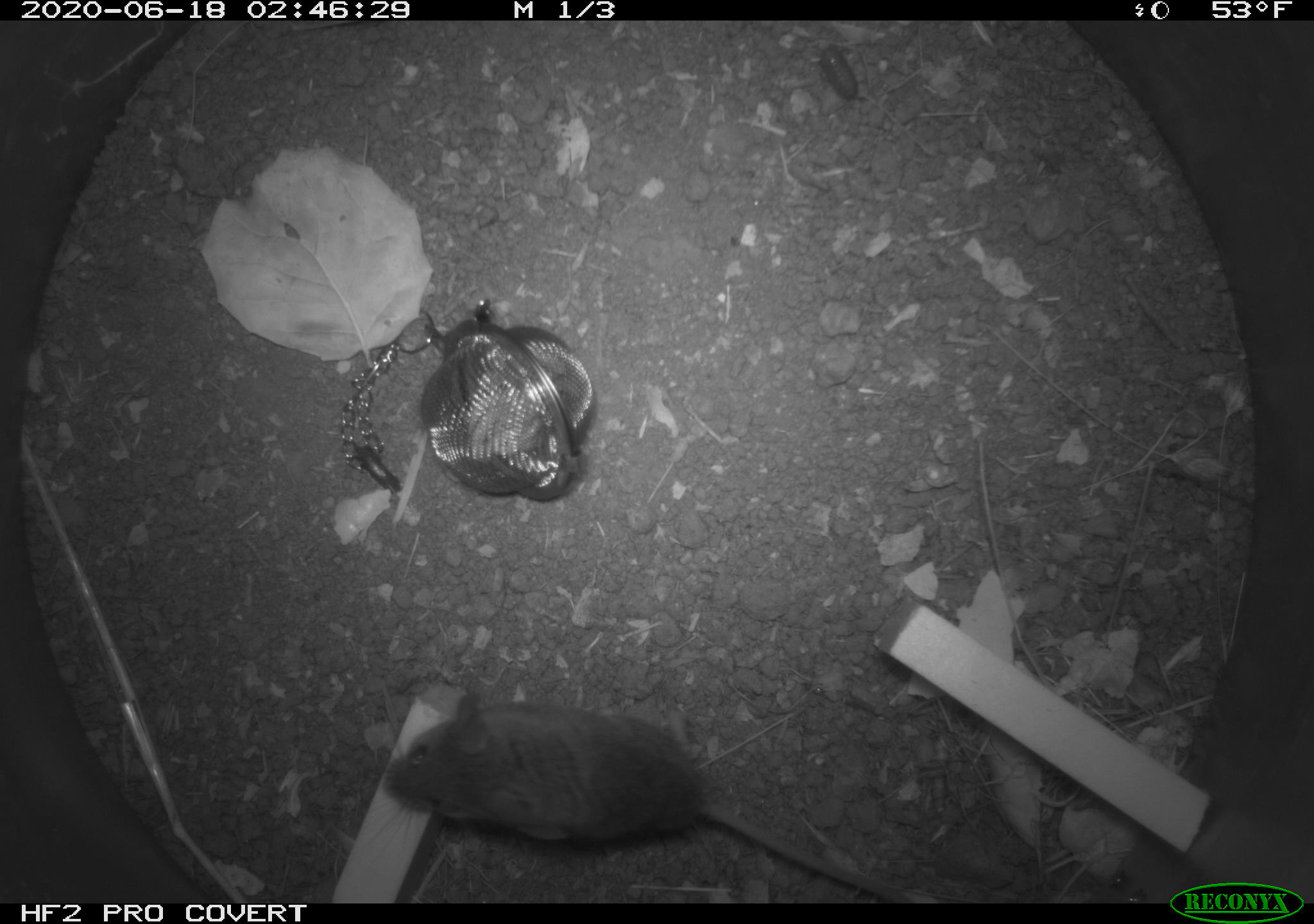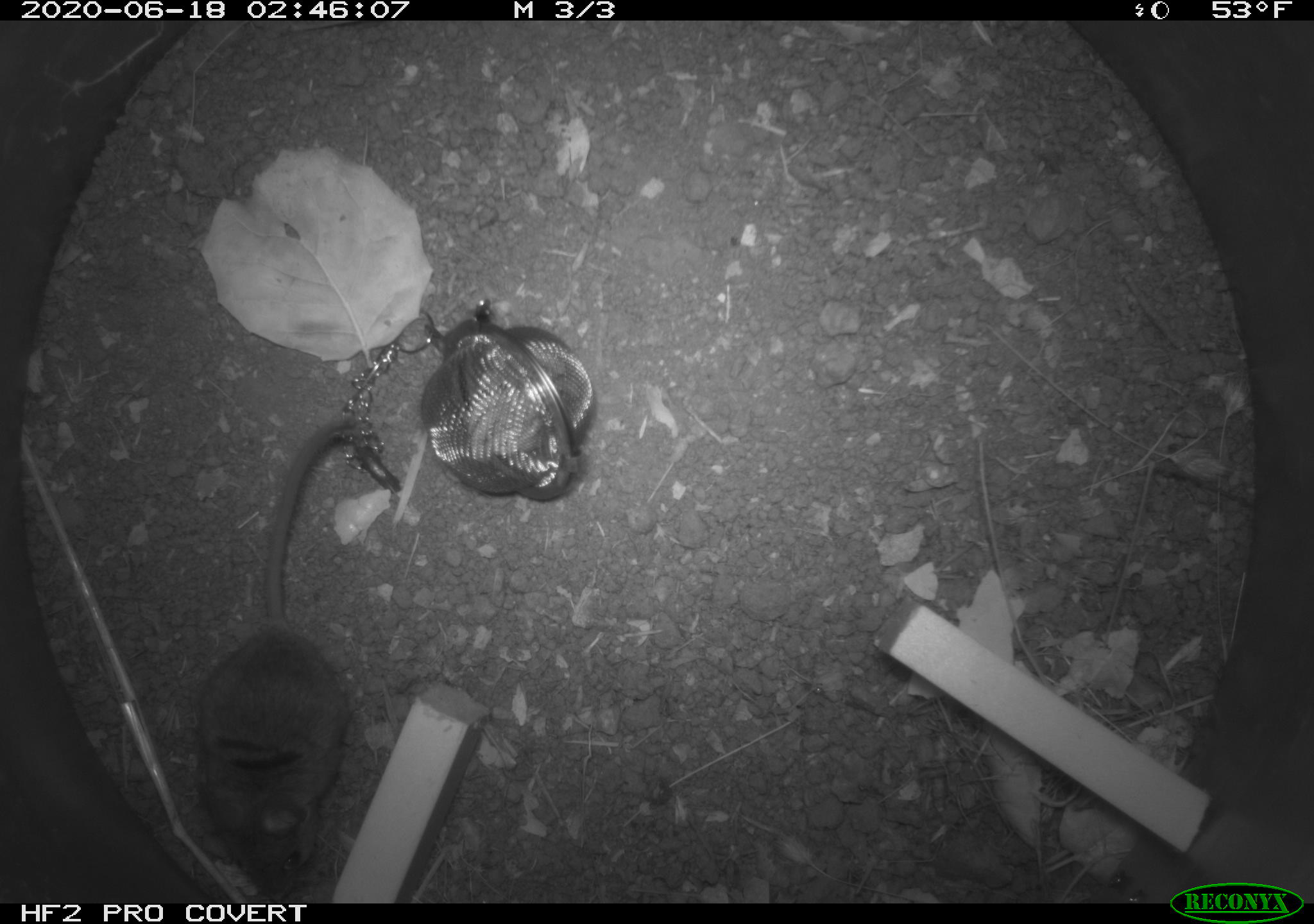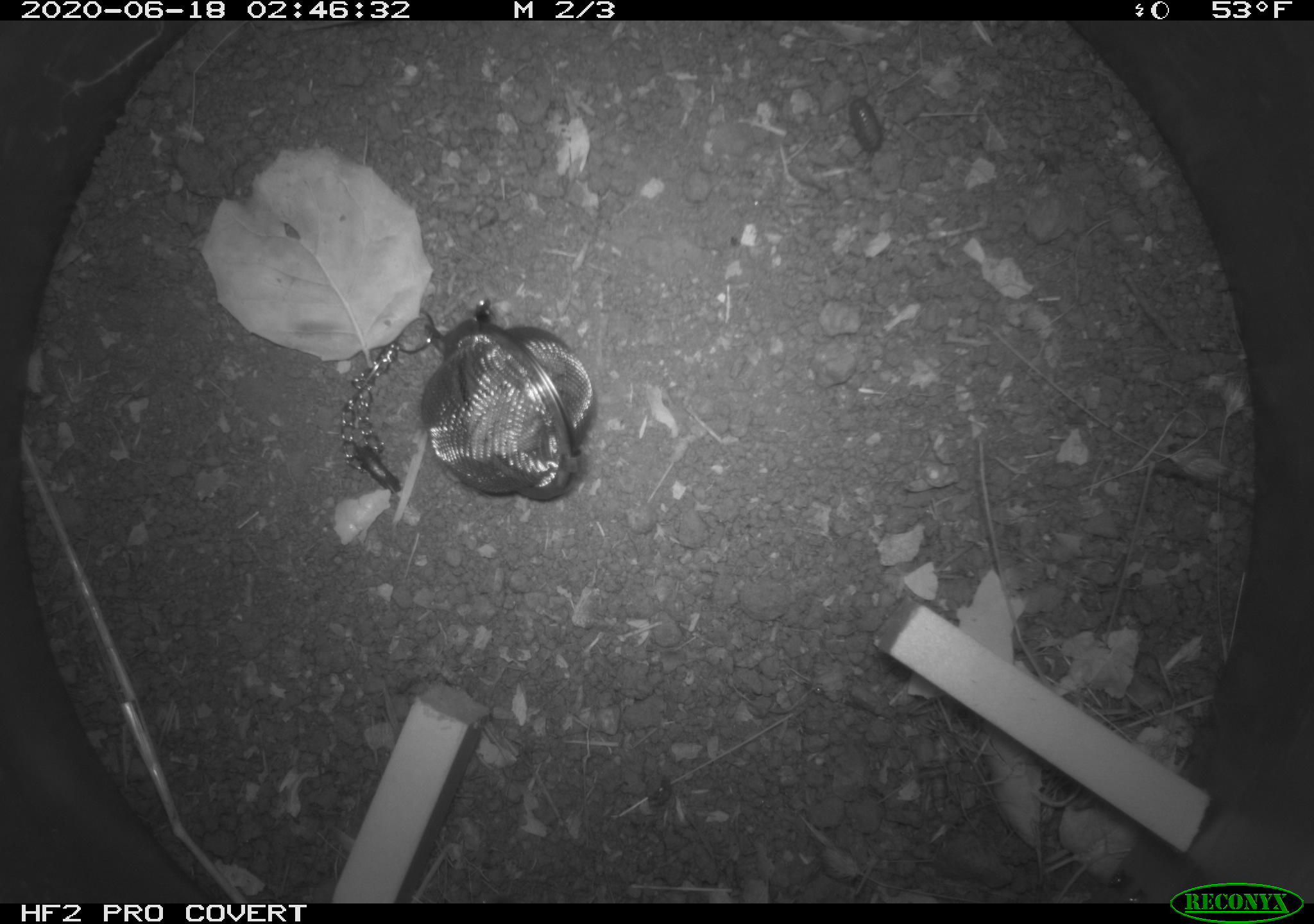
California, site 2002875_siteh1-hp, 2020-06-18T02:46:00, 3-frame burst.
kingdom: Animalia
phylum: Chordata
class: Mammalia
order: Rodentia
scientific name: Rodentia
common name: mouse species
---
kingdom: Animalia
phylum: Arthropoda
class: Insecta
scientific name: Insecta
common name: insect